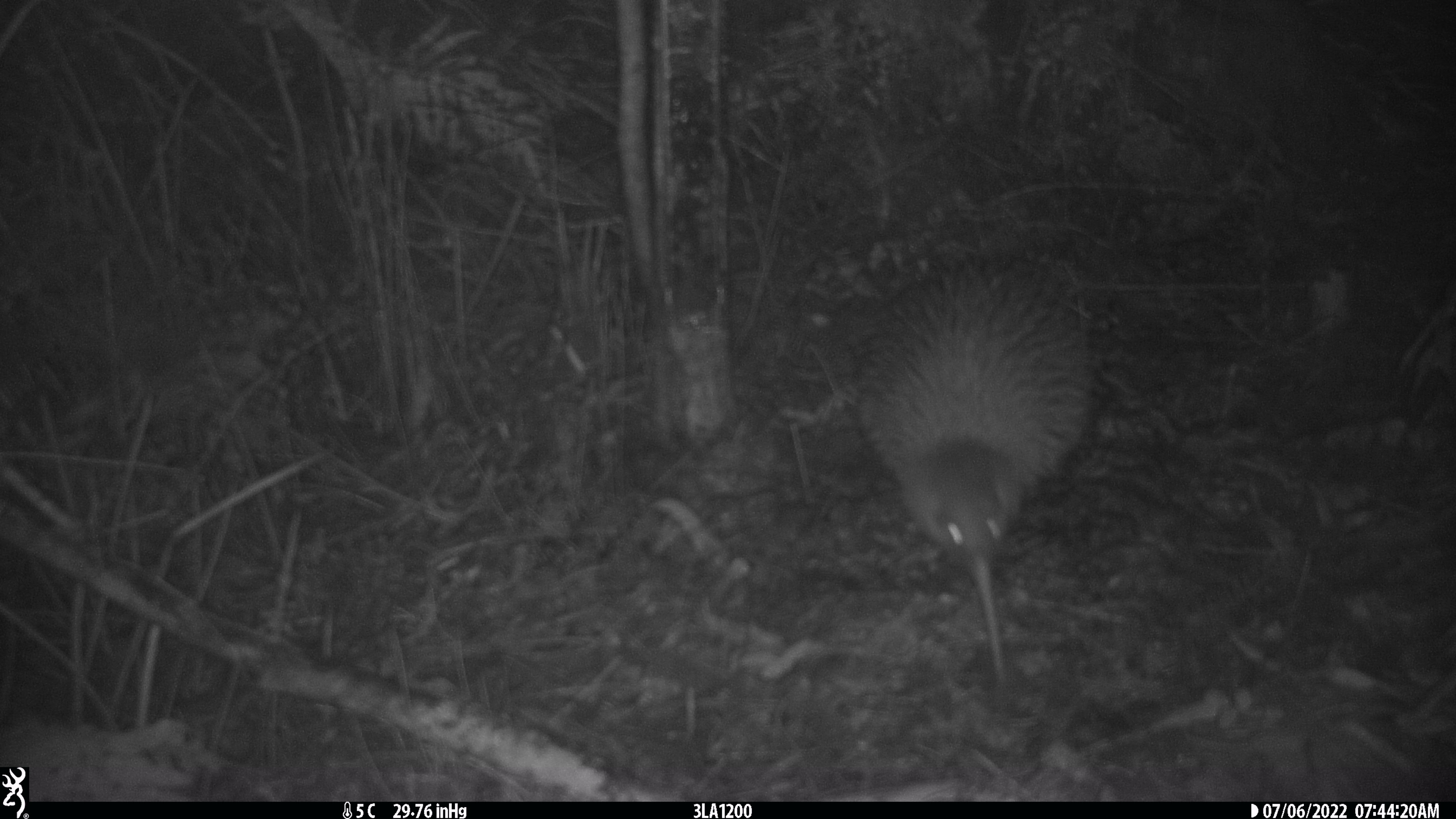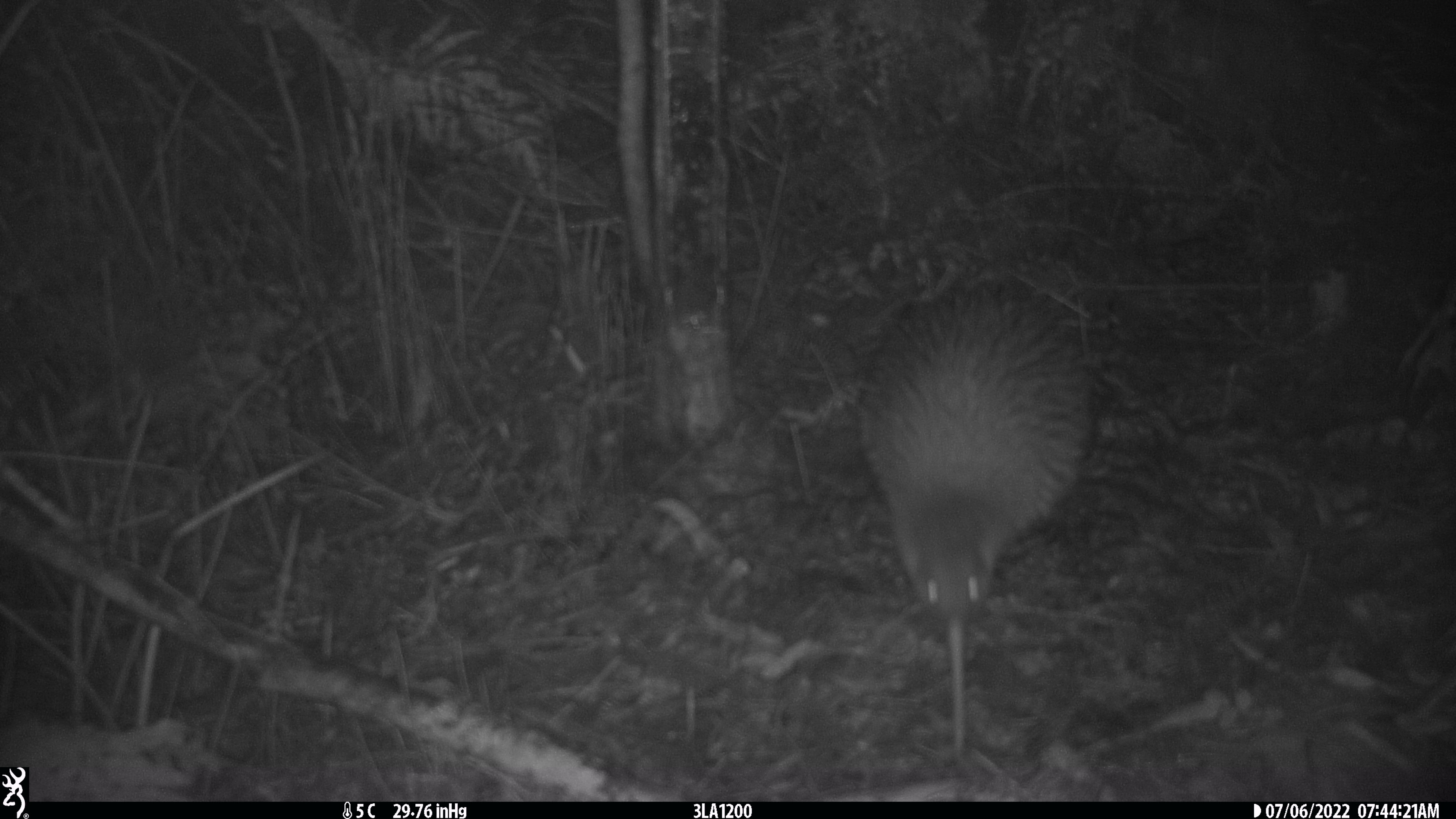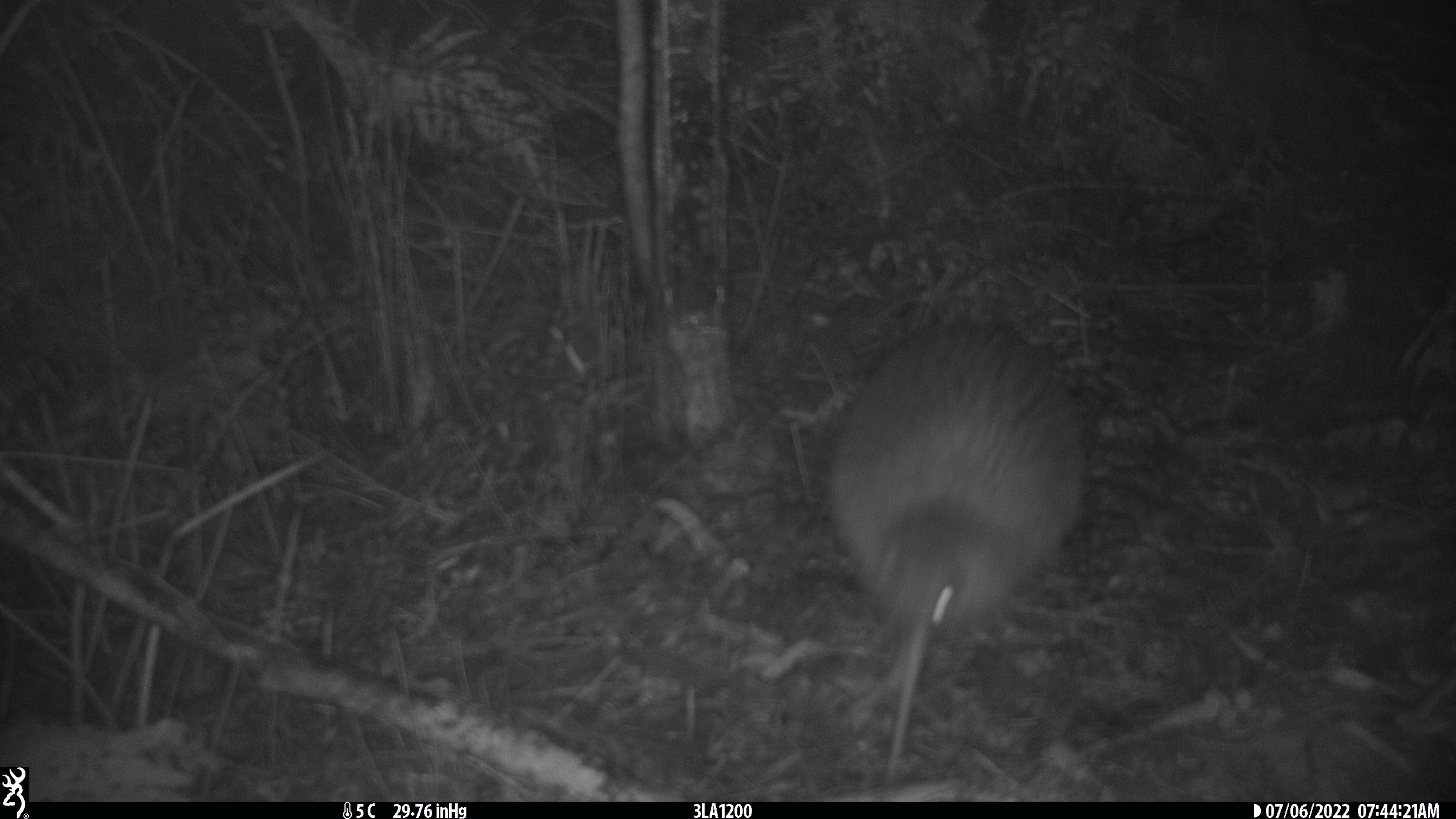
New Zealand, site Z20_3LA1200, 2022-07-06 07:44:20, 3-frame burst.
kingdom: Animalia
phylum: Chordata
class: Aves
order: Apterygiformes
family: Apterygidae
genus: Apteryx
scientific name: Apteryx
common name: kiwi